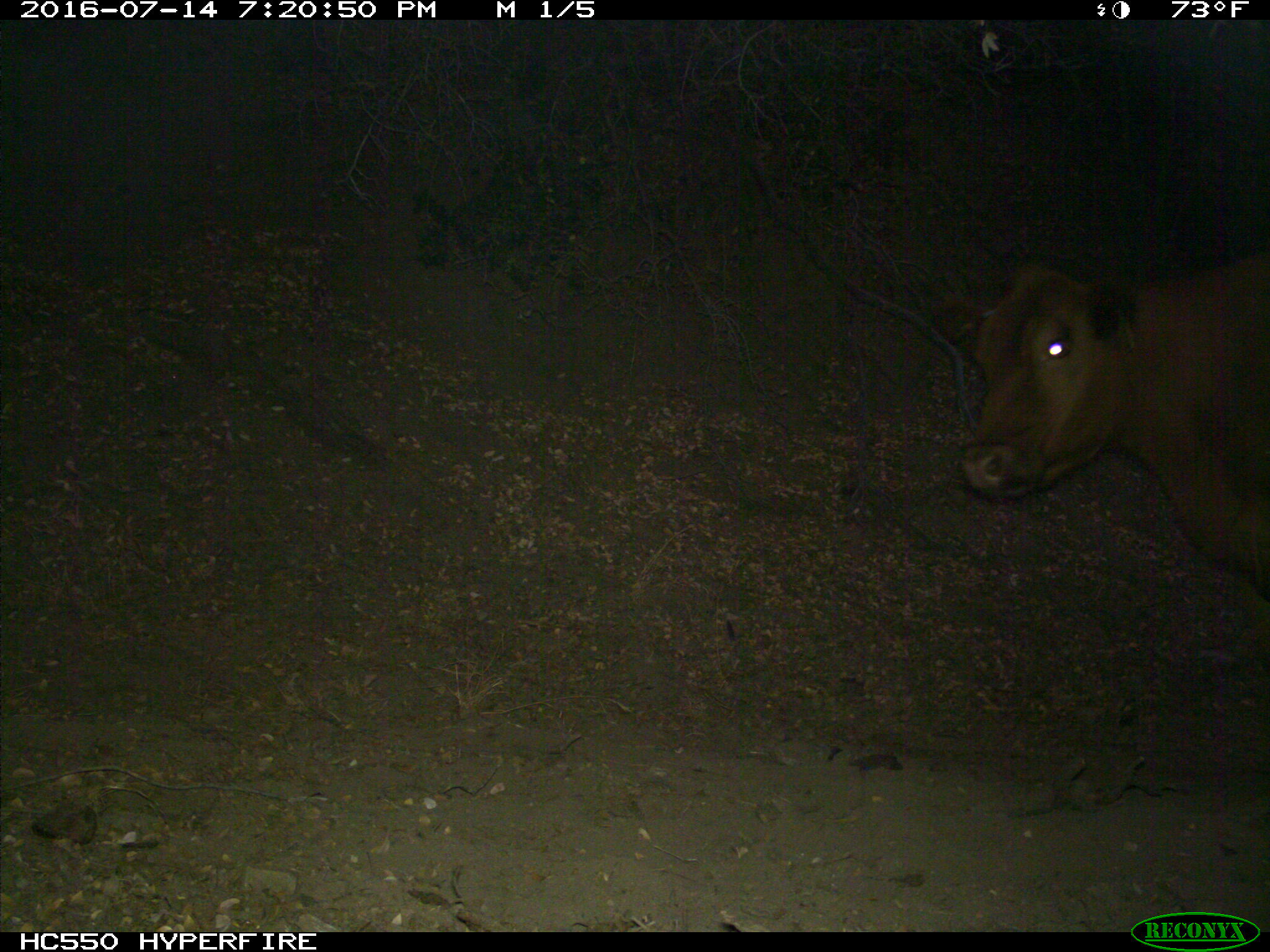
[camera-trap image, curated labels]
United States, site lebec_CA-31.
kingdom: Animalia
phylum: Chordata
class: Mammalia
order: Artiodactyla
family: Bovidae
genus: Bos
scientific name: Bos taurus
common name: domestic cow